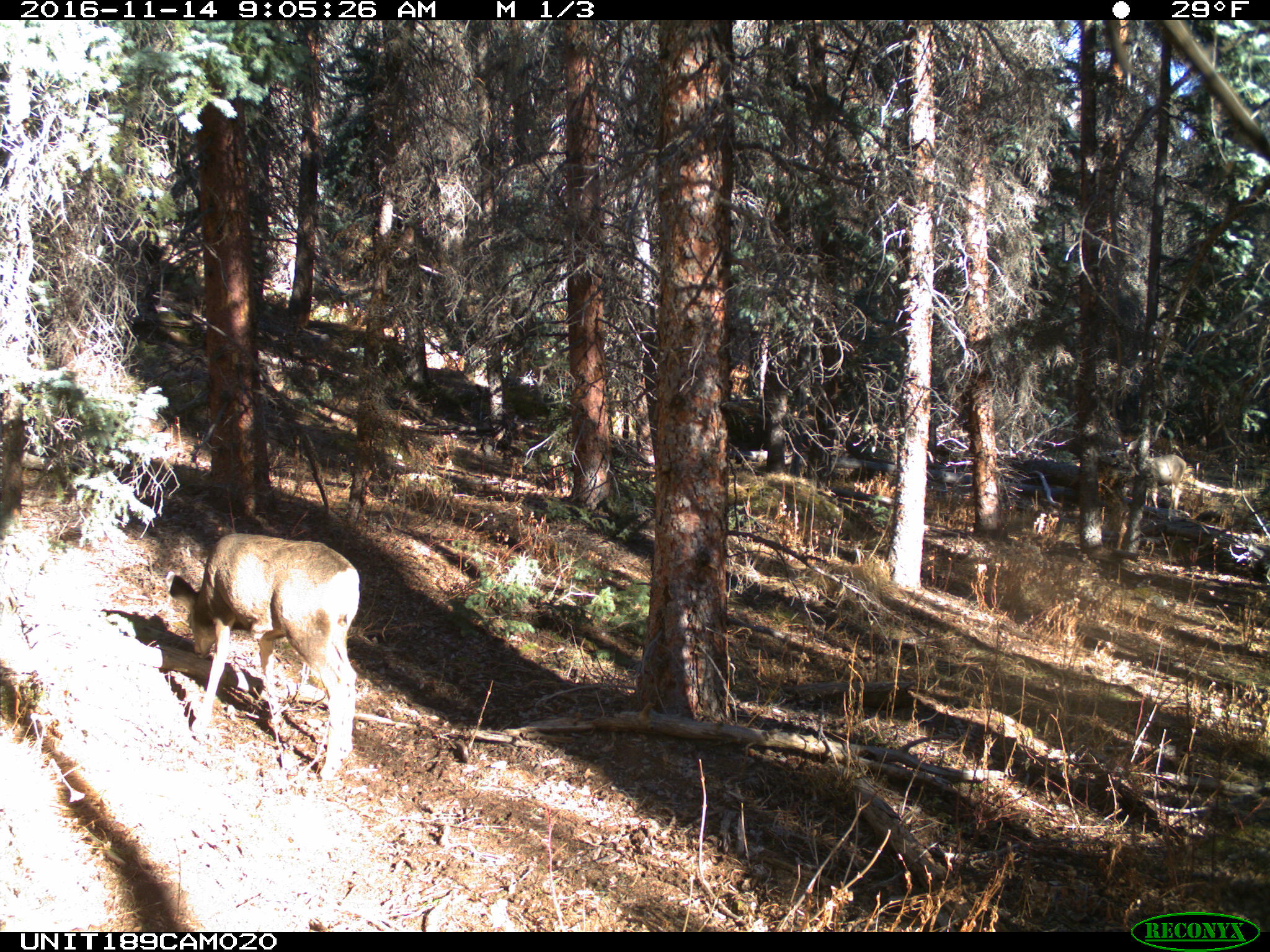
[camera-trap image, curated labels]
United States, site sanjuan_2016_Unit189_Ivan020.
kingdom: Animalia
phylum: Chordata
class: Mammalia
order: Artiodactyla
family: Cervidae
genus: Odocoileus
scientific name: Odocoileus hemionus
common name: mule deer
Odocoileus hemionus (mule deer).